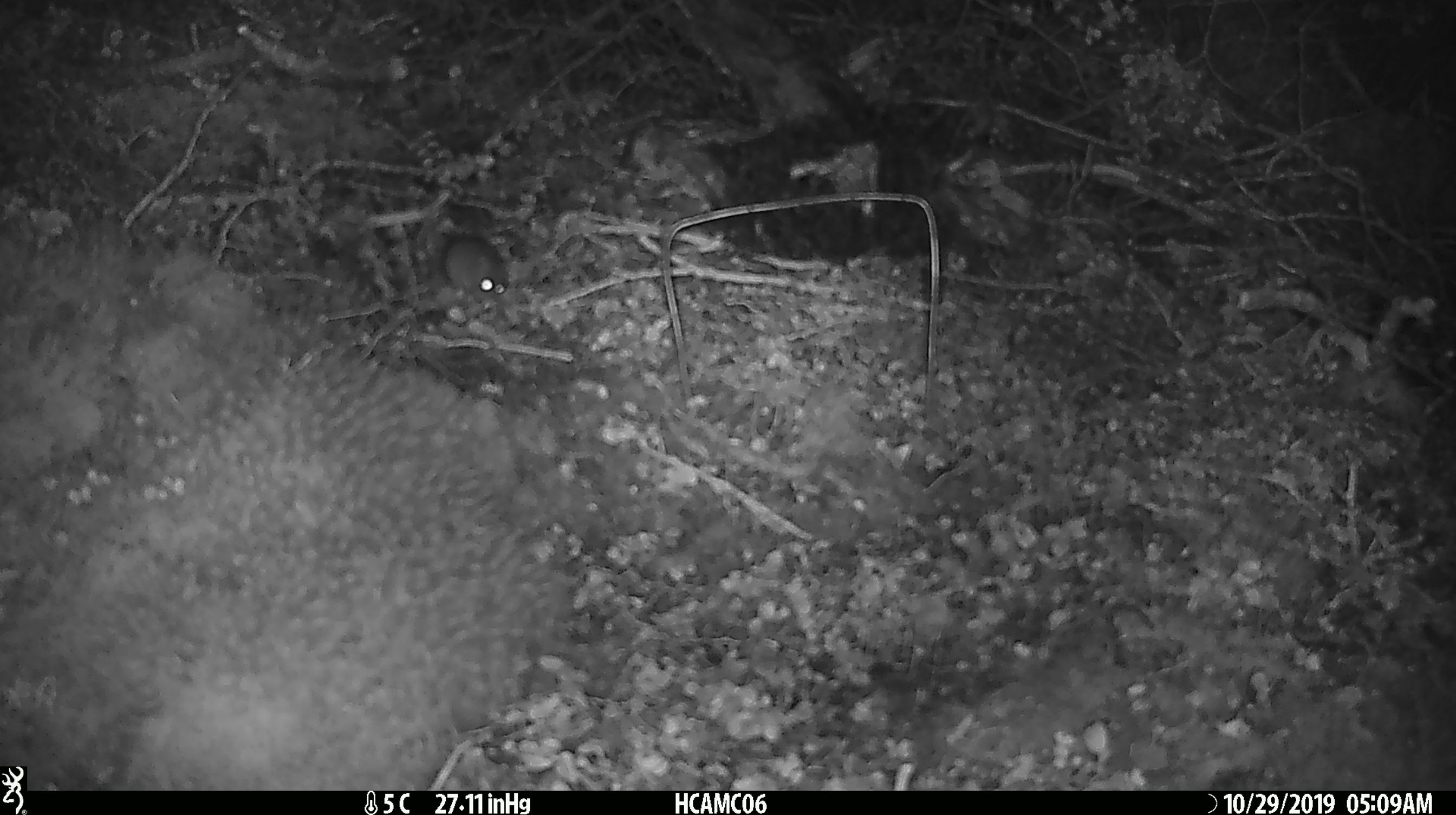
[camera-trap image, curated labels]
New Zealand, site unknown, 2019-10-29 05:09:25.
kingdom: Animalia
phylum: Chordata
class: Mammalia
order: Rodentia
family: Muridae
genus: Mus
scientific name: Mus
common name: mouse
Mouse (Mus).